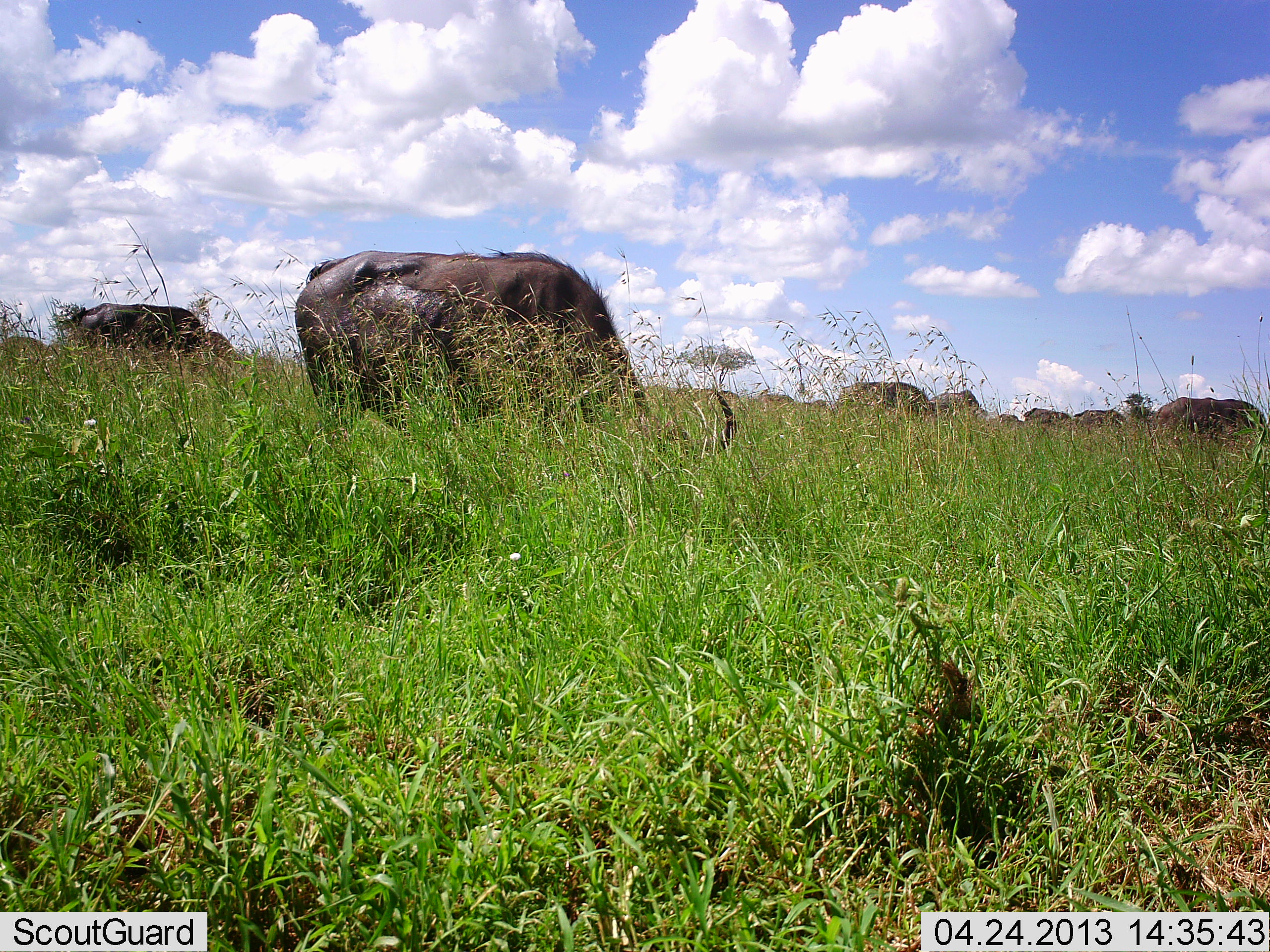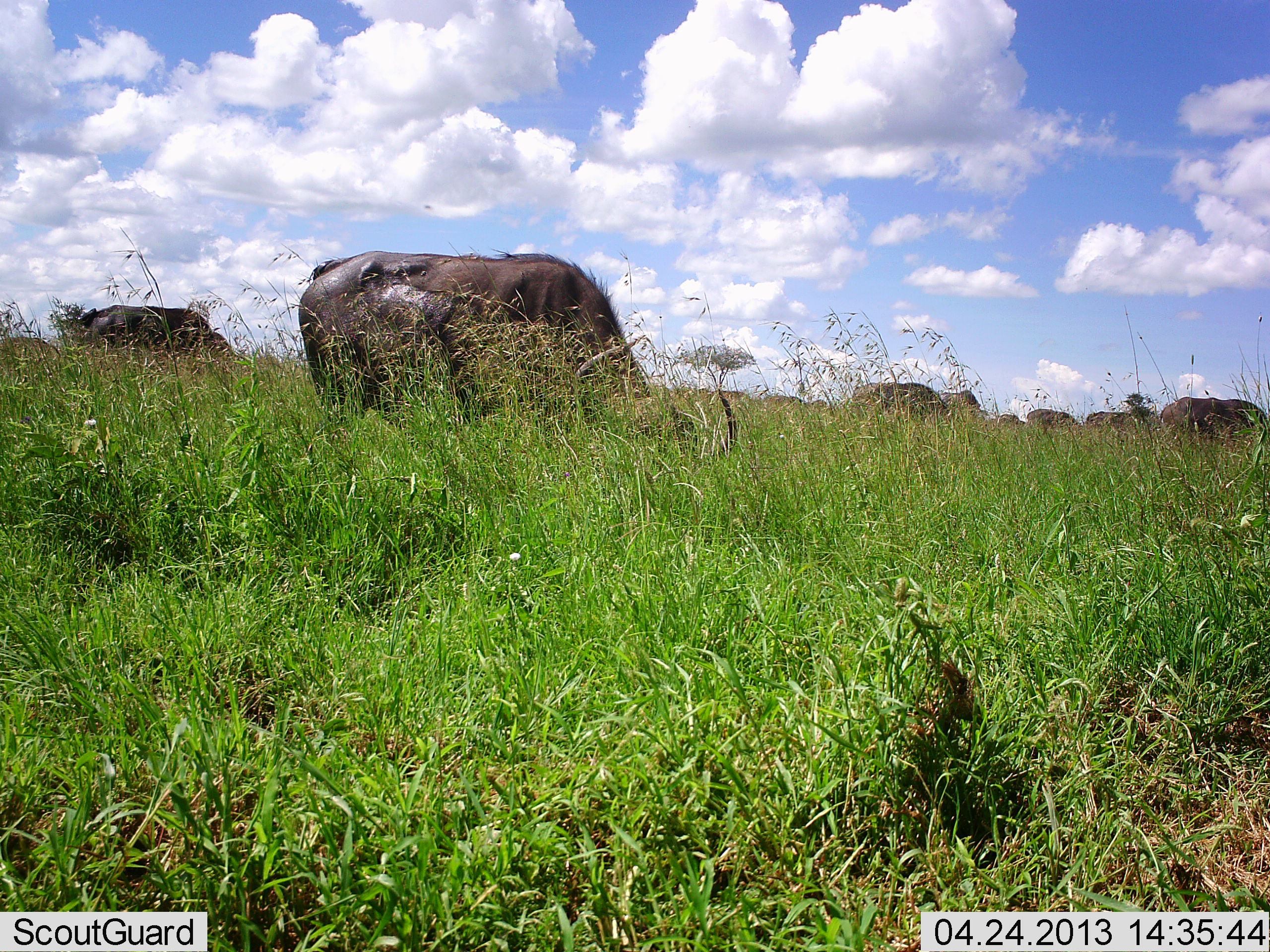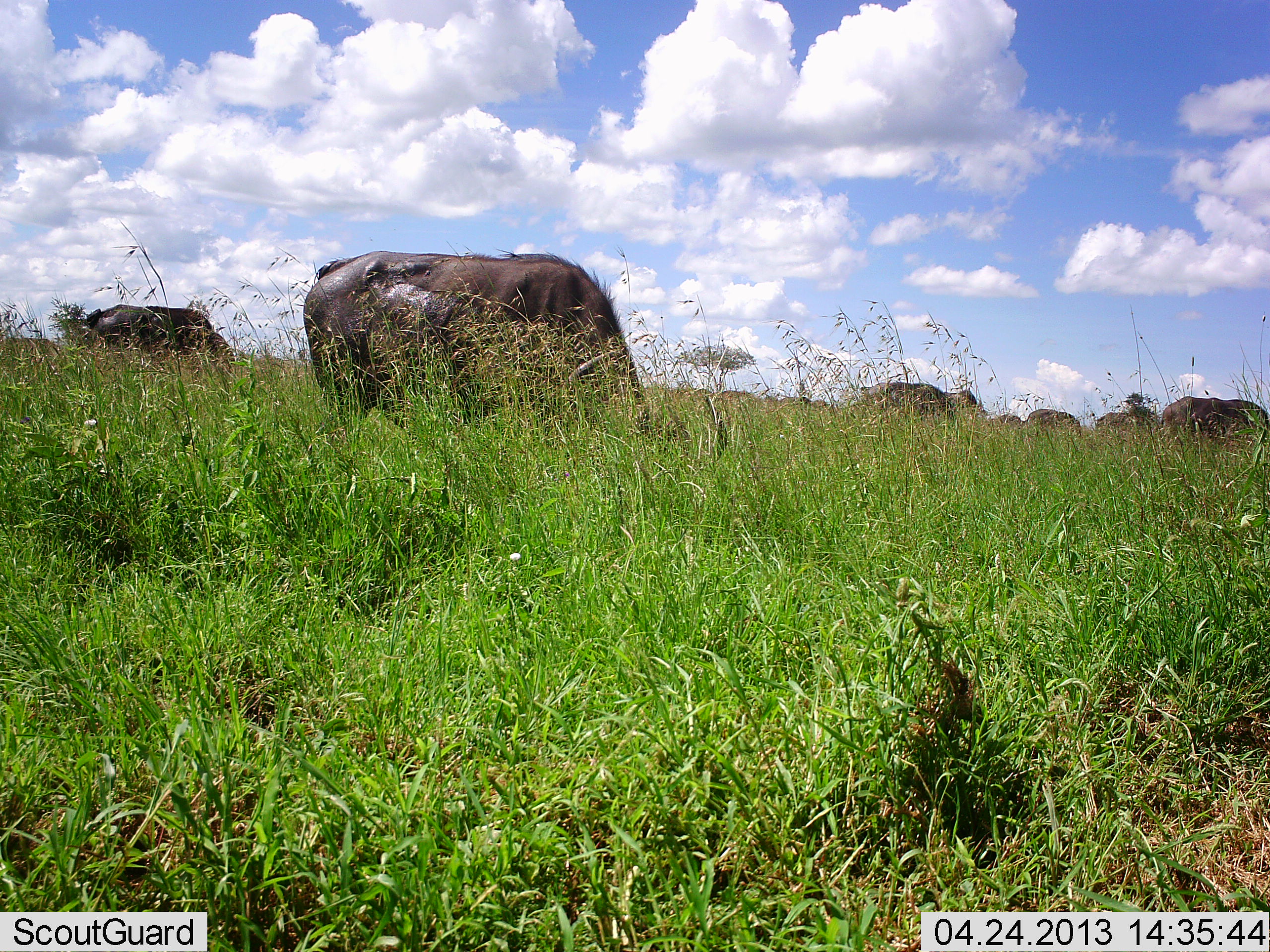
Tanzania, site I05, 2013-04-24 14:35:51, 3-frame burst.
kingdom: Animalia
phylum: Chordata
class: Mammalia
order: Artiodactyla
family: Bovidae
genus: Syncerus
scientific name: Syncerus caffer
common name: cape buffalo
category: buffalo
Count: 9.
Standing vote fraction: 38%.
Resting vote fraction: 0%.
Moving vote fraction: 19%.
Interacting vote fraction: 0%.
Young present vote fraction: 6%.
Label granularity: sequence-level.